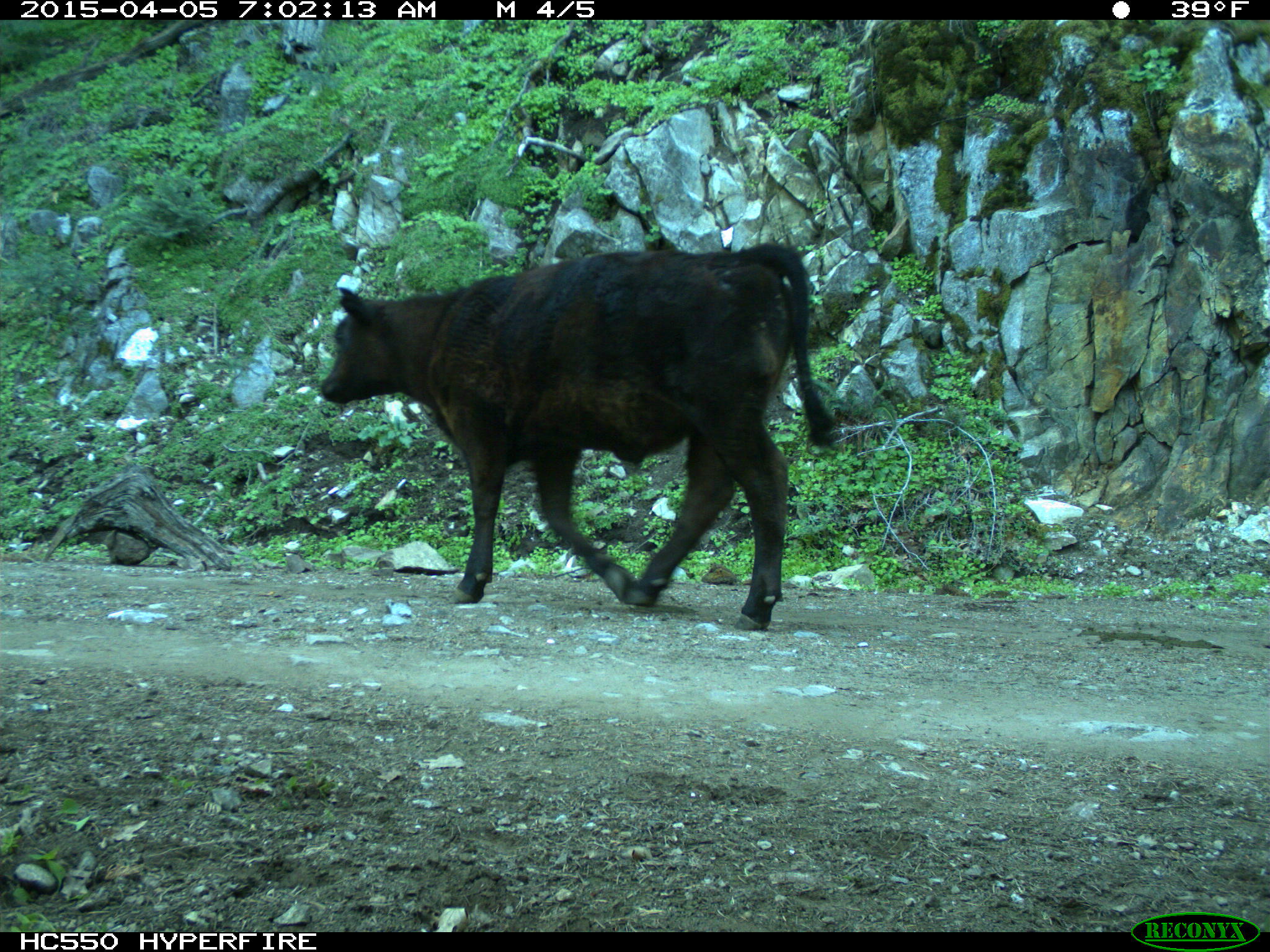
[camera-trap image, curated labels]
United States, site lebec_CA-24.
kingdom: Animalia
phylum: Chordata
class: Mammalia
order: Artiodactyla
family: Bovidae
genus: Bos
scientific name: Bos taurus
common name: domestic cow